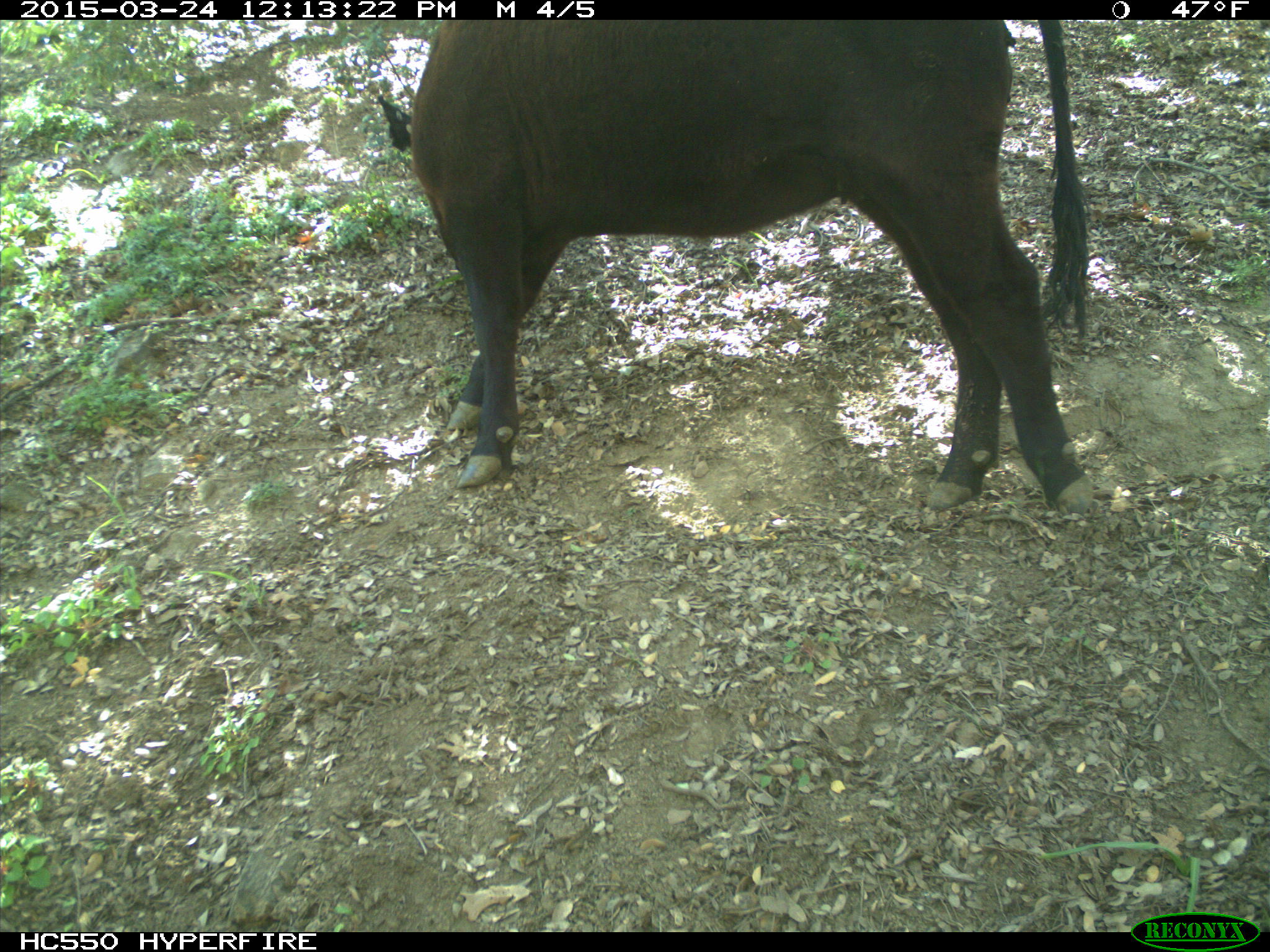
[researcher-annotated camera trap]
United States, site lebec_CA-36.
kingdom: Animalia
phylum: Chordata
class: Mammalia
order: Artiodactyla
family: Bovidae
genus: Bos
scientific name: Bos taurus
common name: domestic cow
Bos taurus (domestic cow).